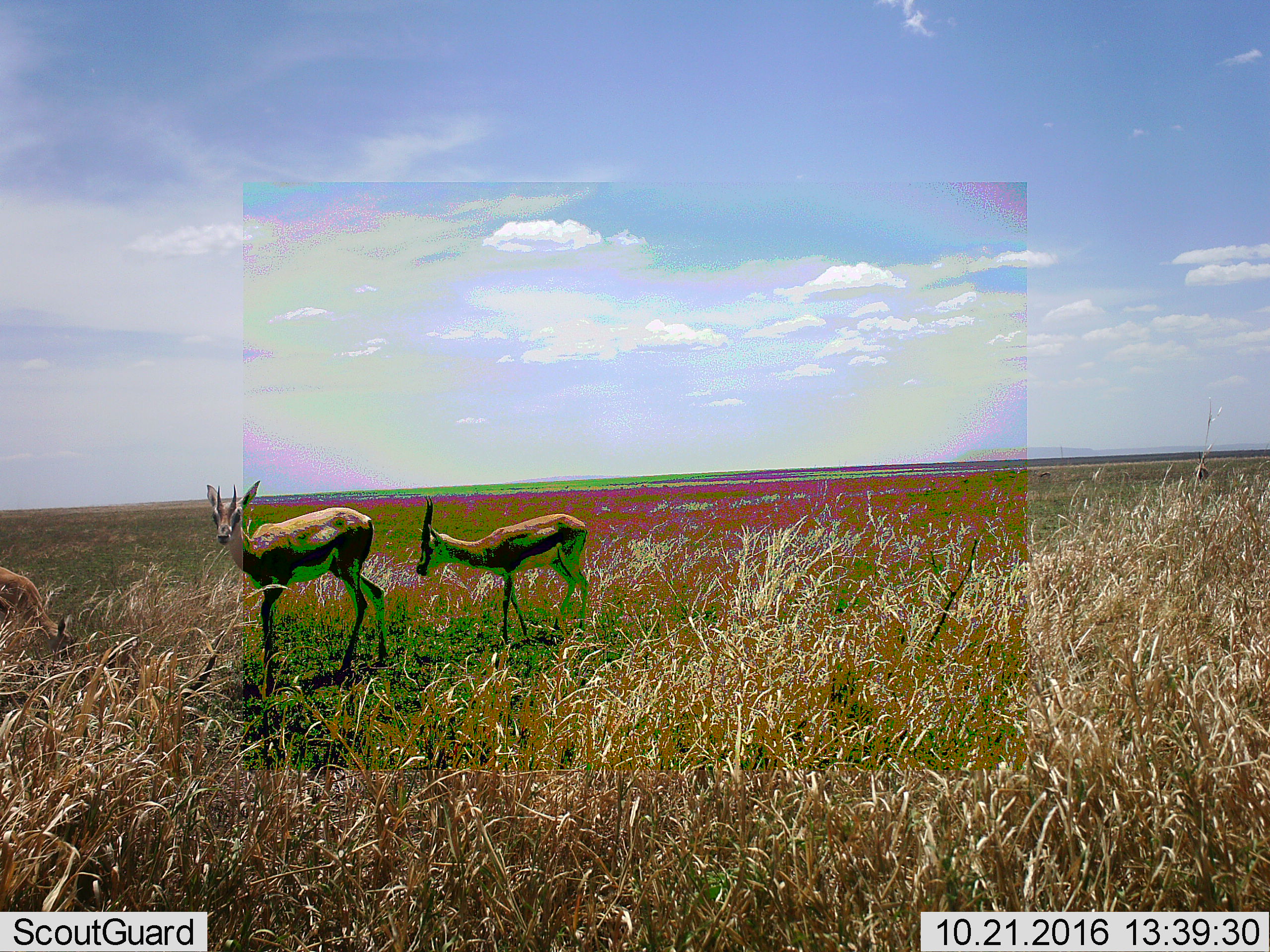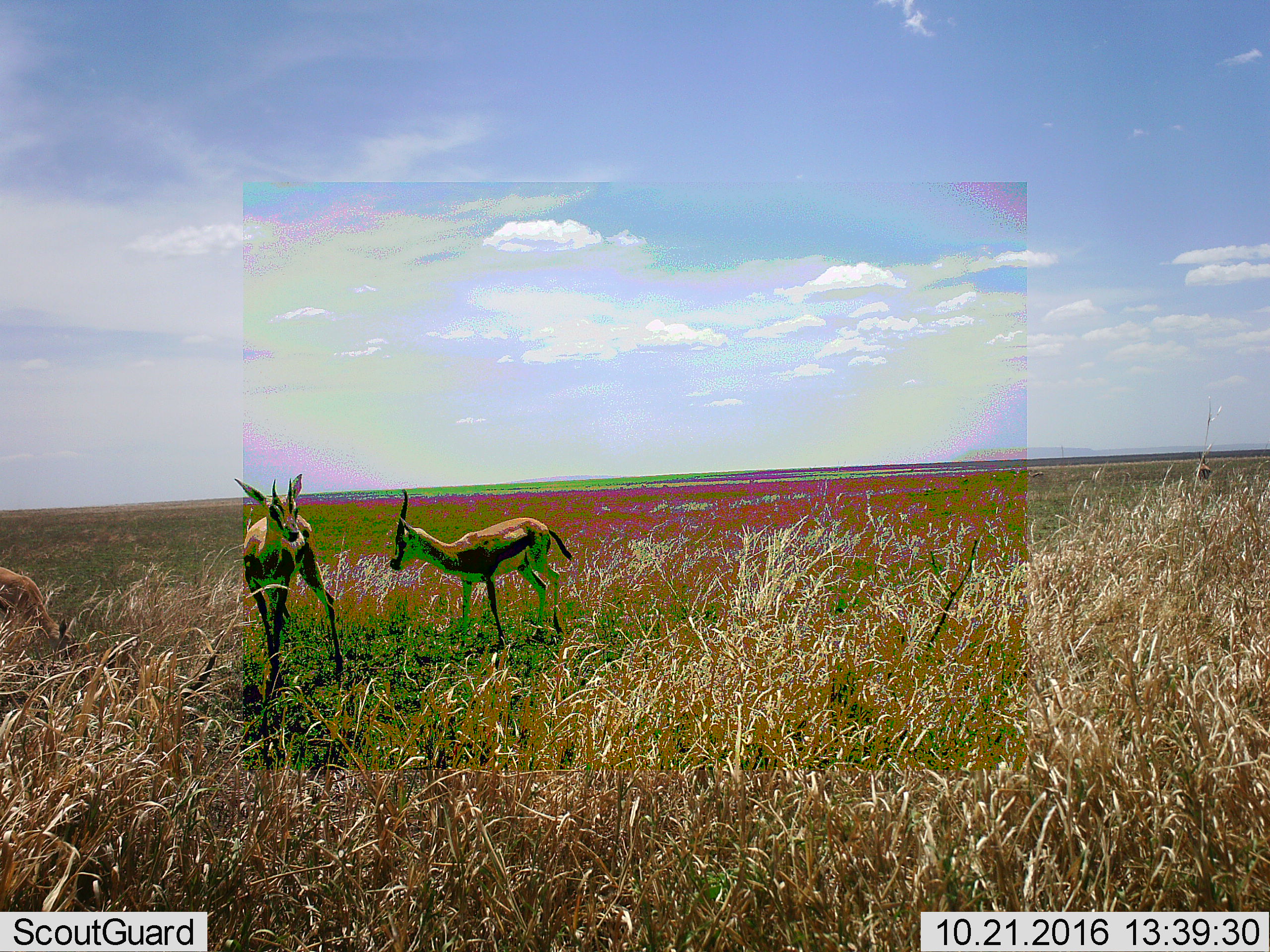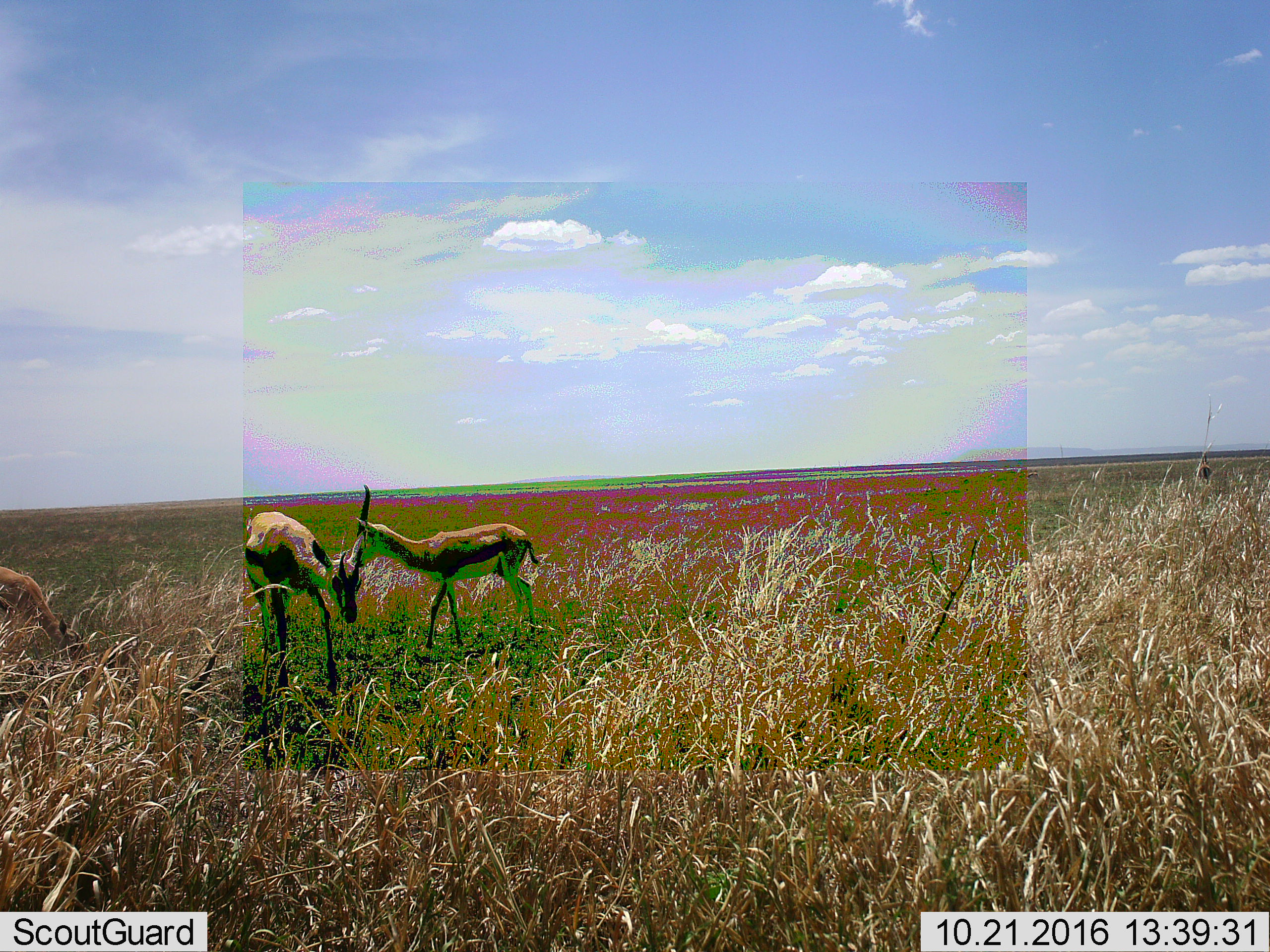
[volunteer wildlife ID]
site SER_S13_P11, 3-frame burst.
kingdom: Animalia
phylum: Chordata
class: Mammalia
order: Artiodactyla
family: Bovidae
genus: Eudorcas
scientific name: Eudorcas thomsonii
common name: thomson's gazelle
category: gazellethomsons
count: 3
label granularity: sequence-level